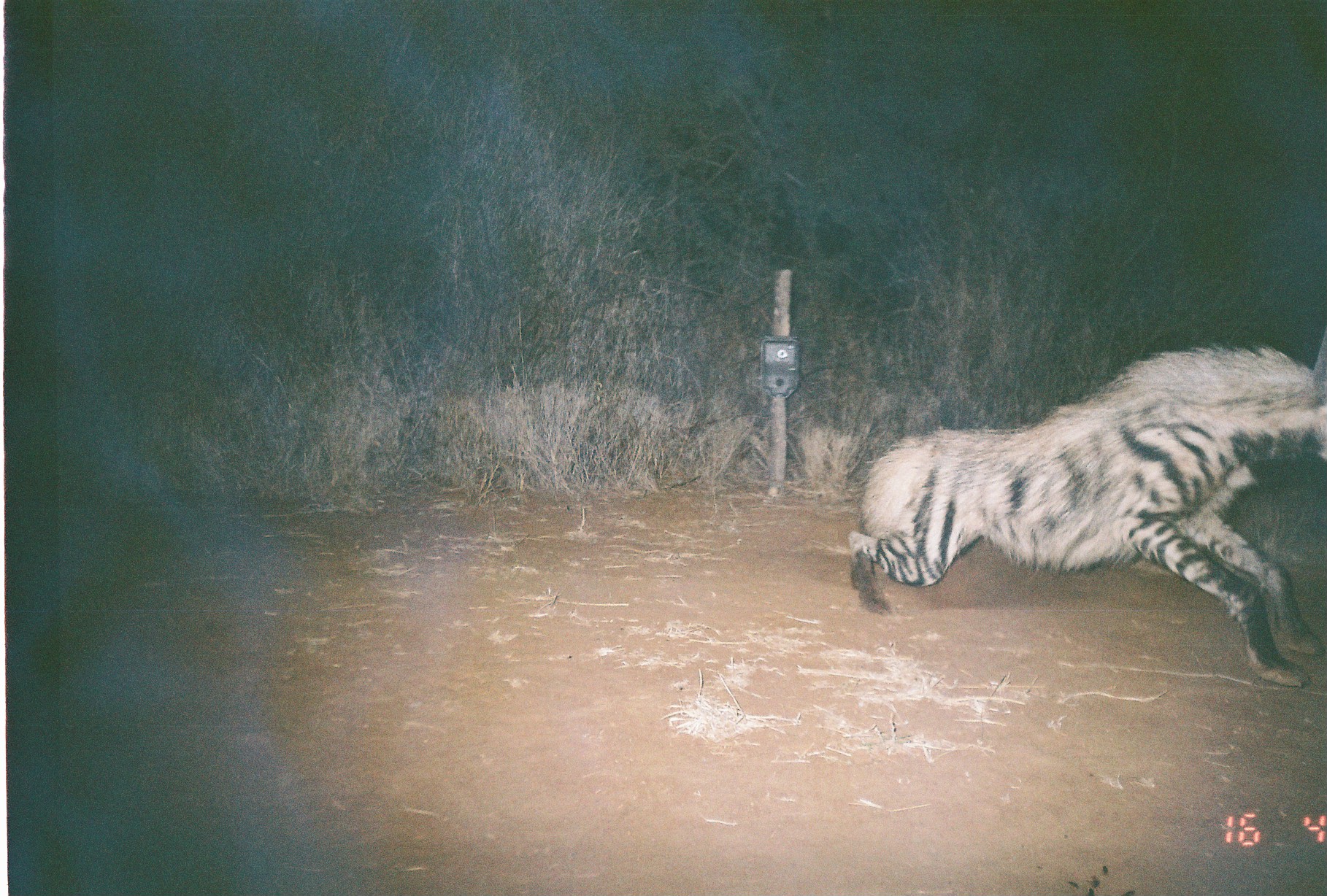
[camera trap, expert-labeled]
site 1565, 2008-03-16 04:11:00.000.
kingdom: Animalia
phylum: Chordata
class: Mammalia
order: Carnivora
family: Hyaenidae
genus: Hyaena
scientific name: Hyaena hyaena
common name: striped hyena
Hyaena hyaena (striped hyena), count 1.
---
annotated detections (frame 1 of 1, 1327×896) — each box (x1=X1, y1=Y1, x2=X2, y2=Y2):
hyaena hyaena: (x1=842, y1=326, x2=1327, y2=685)